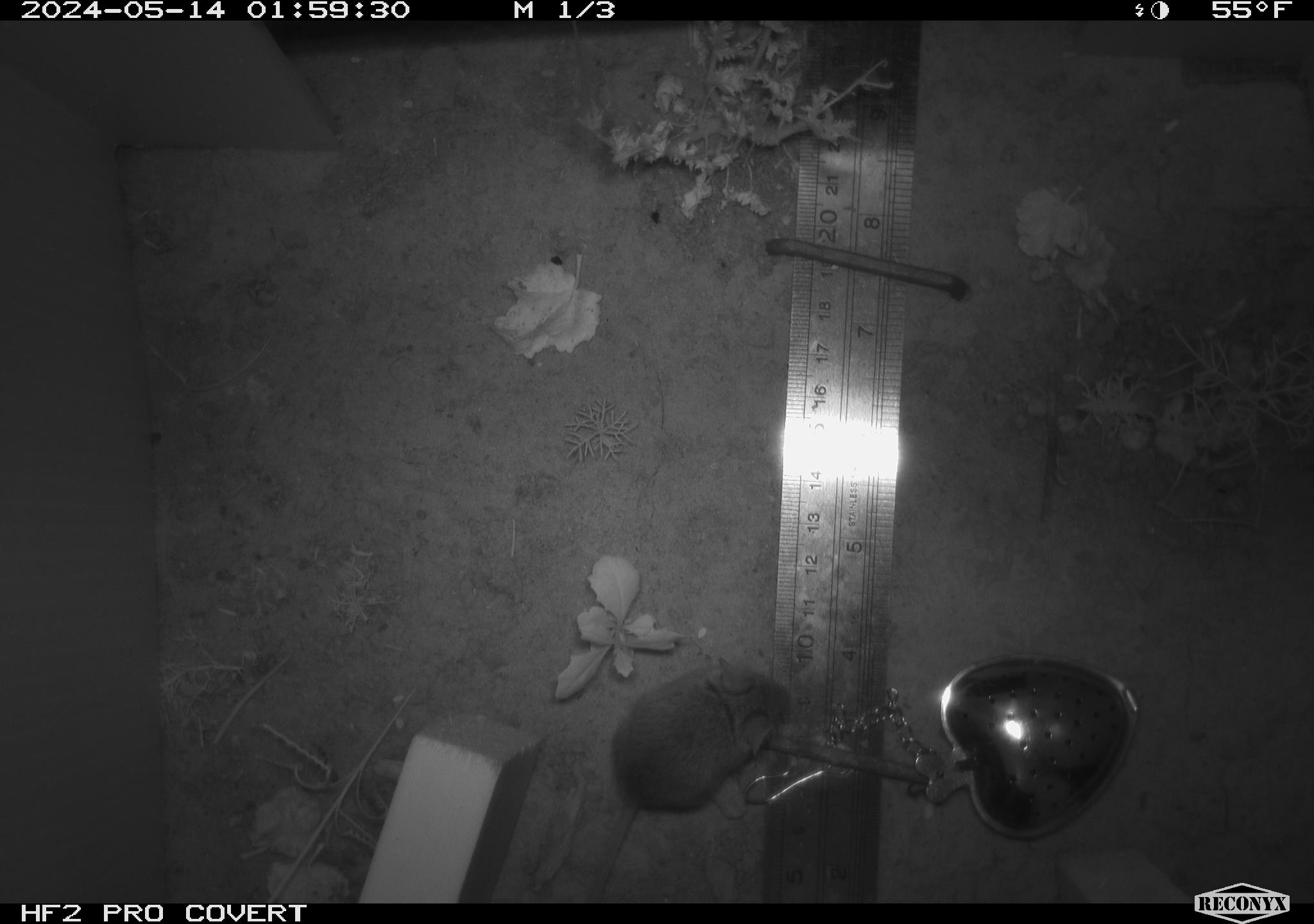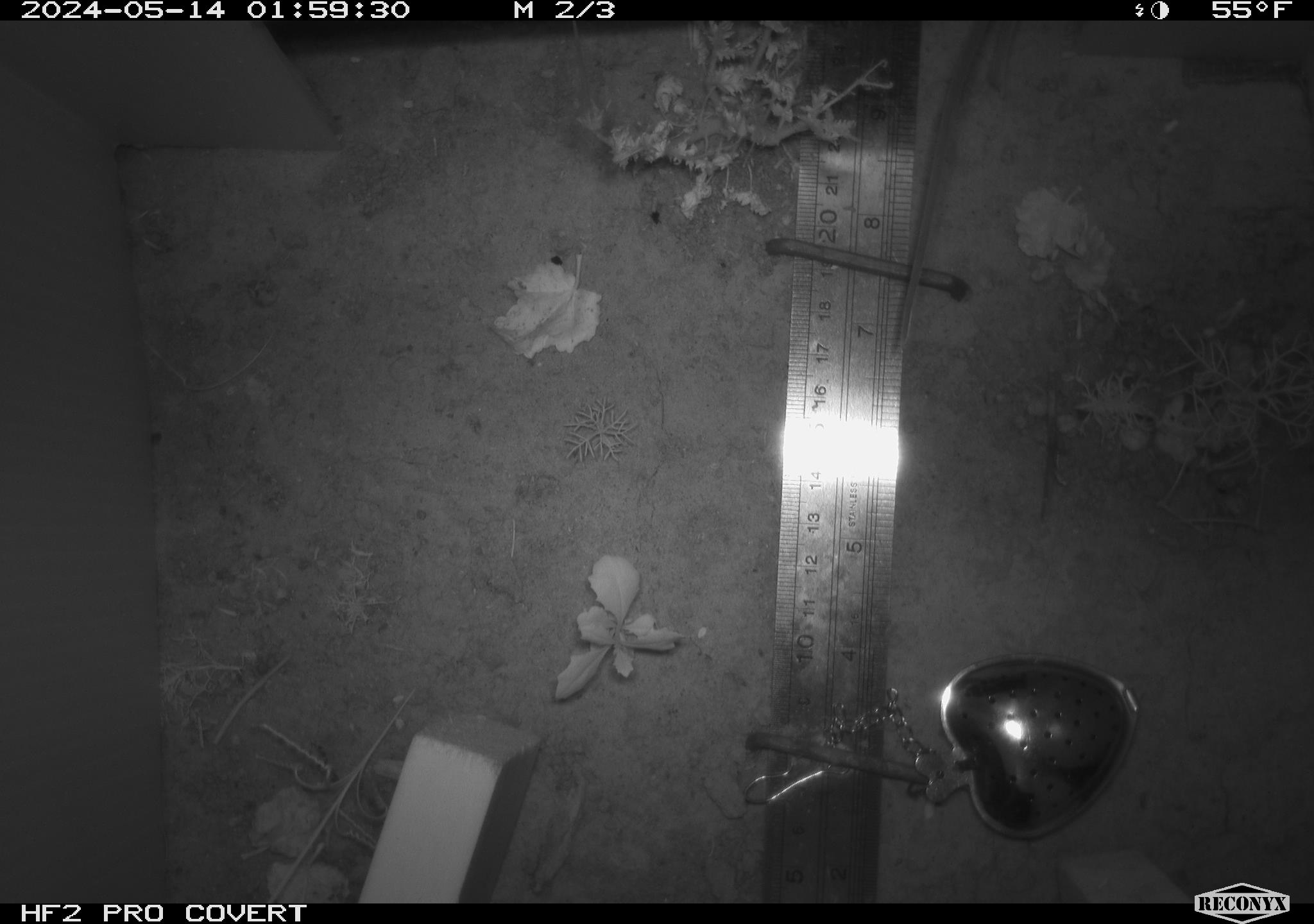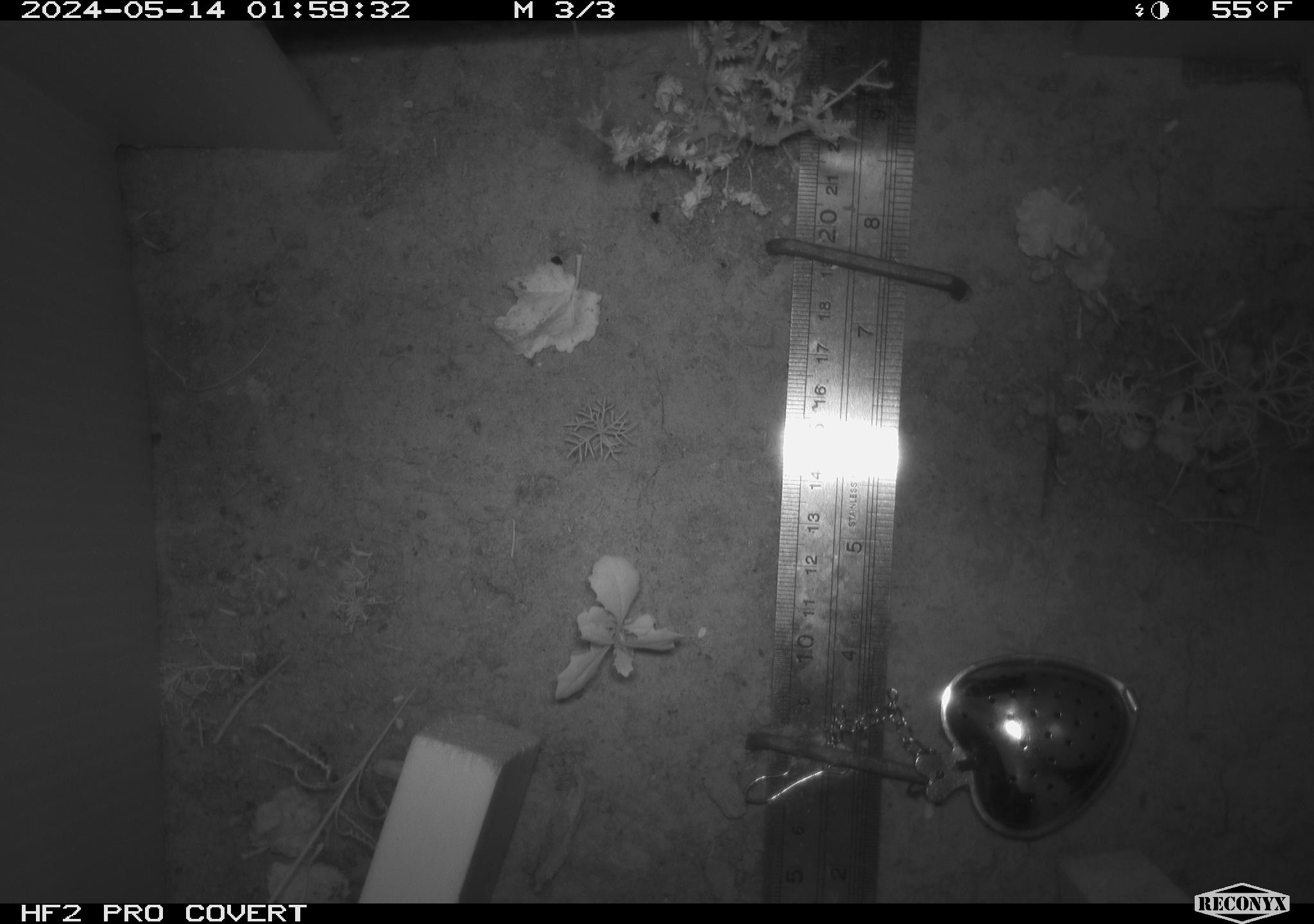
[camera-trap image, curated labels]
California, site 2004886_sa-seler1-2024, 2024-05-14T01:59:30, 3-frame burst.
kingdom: Animalia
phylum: Chordata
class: Mammalia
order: Rodentia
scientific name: Rodentia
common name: mouse species